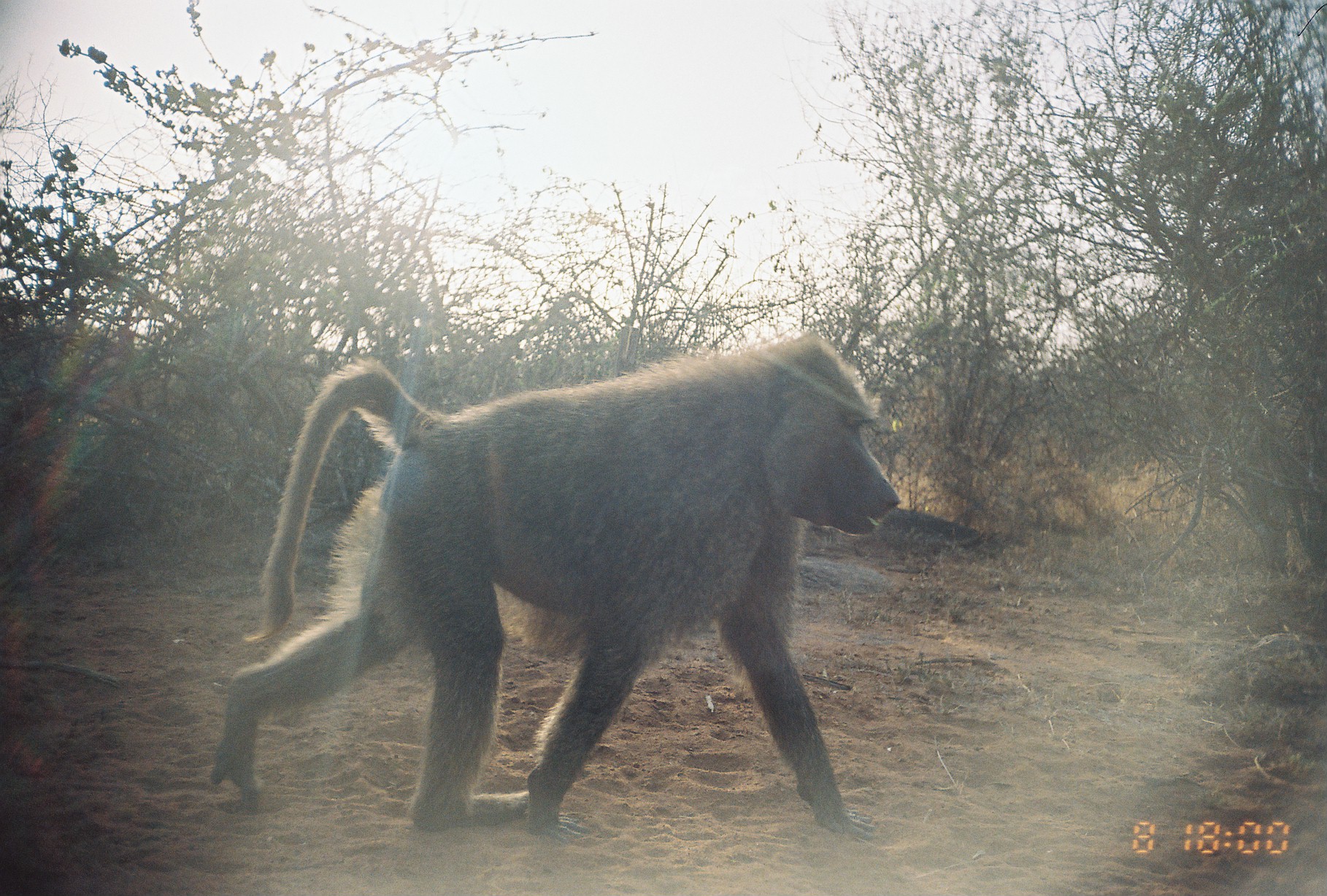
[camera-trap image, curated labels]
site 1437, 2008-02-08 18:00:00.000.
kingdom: Animalia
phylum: Chordata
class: Mammalia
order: Primates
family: Cercopithecidae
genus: Papio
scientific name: Papio anubis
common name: olive baboon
Papio anubis (olive baboon), count 1.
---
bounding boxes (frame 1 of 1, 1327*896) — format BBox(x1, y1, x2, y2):
papio anubis: BBox(211, 331, 901, 845)